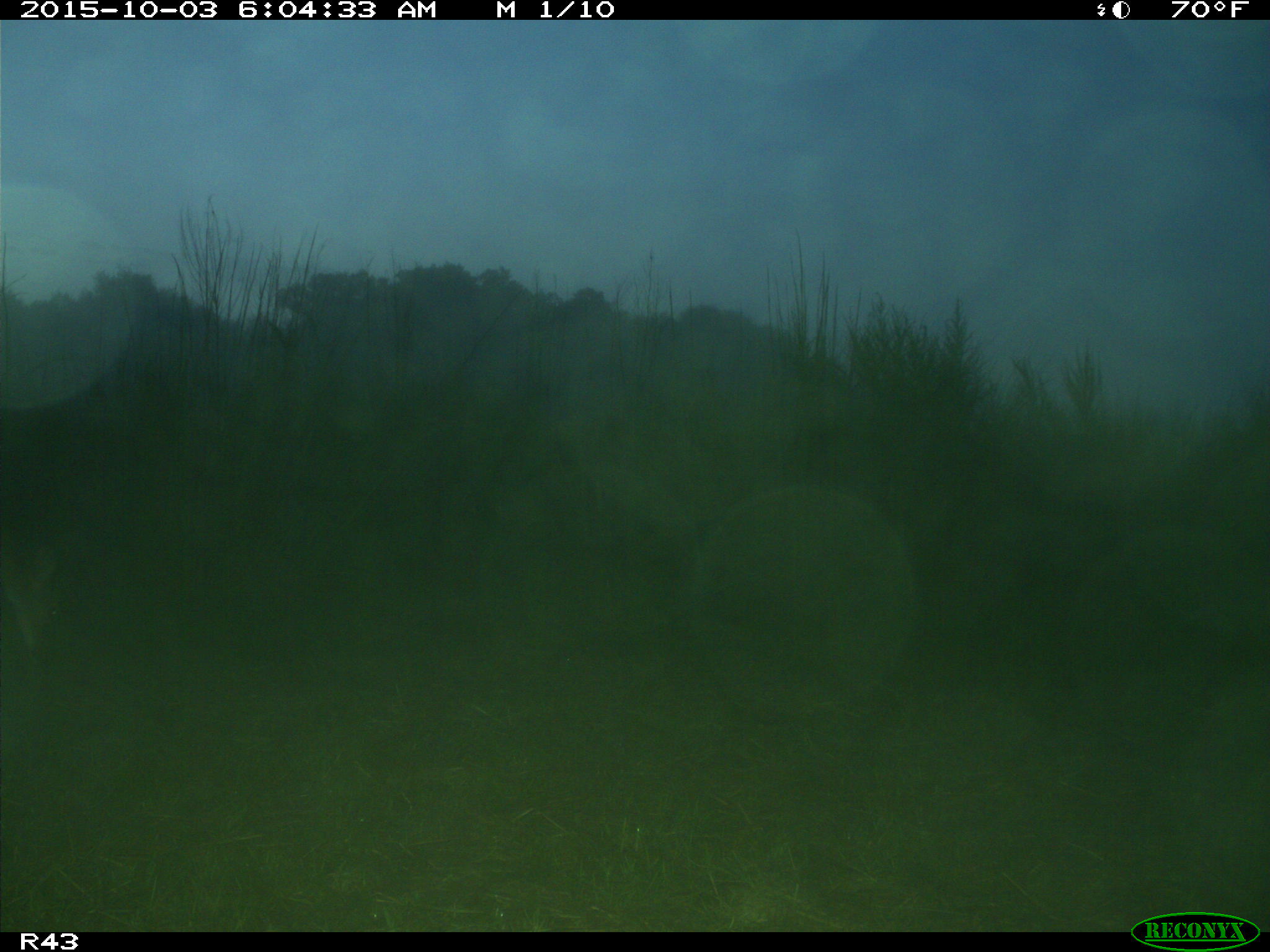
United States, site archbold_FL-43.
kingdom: Animalia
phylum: Chordata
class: Mammalia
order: Artiodactyla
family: Cervidae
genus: Odocoileus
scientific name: Odocoileus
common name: deer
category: unidentified deer